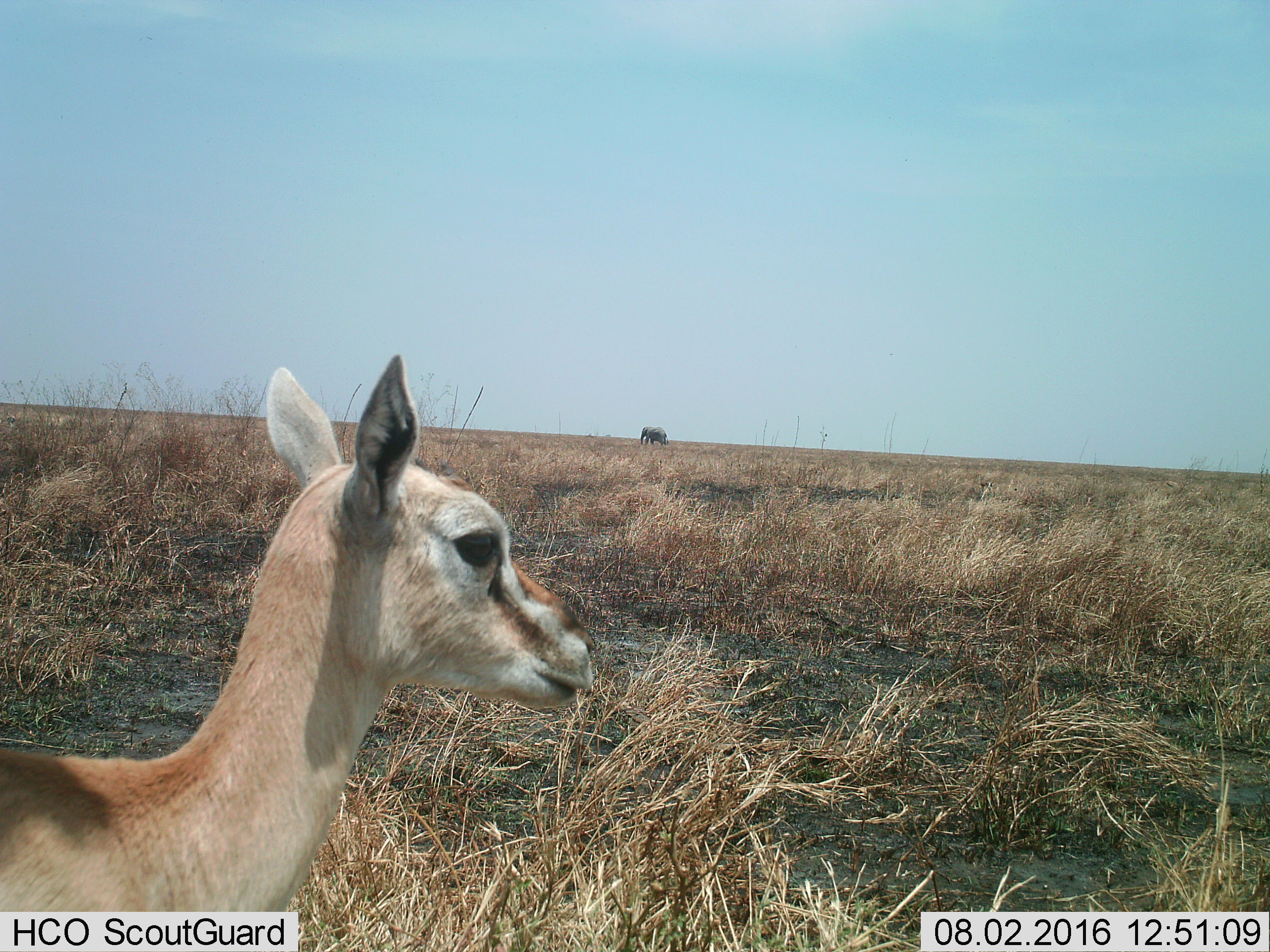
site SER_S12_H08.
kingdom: Animalia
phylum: Chordata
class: Mammalia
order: Proboscidea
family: Elephantidae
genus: Loxodonta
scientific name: Loxodonta africana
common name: african bush elephant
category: elephant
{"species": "elephant (african bush elephant) (Loxodonta africana)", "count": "1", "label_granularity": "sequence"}